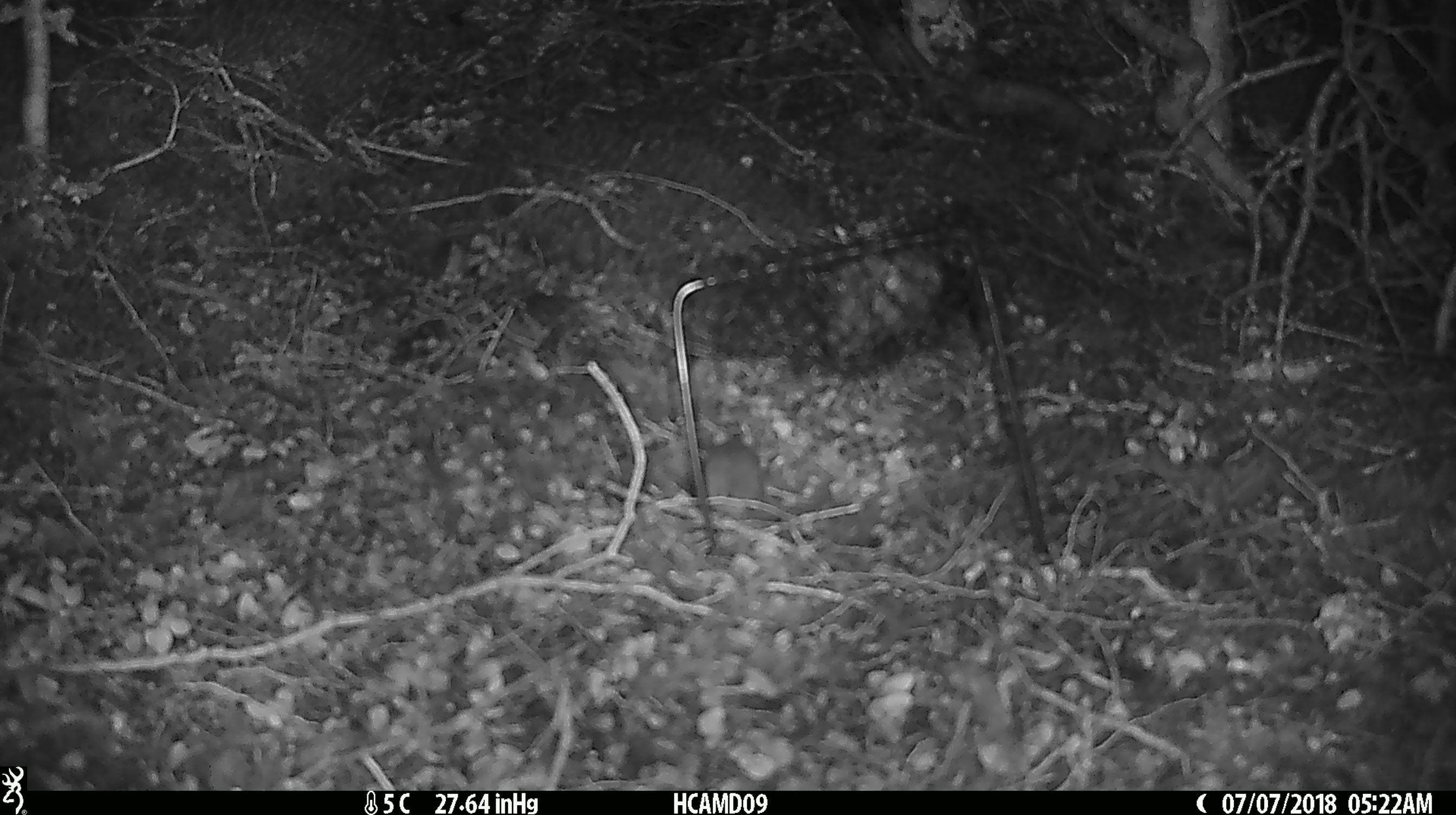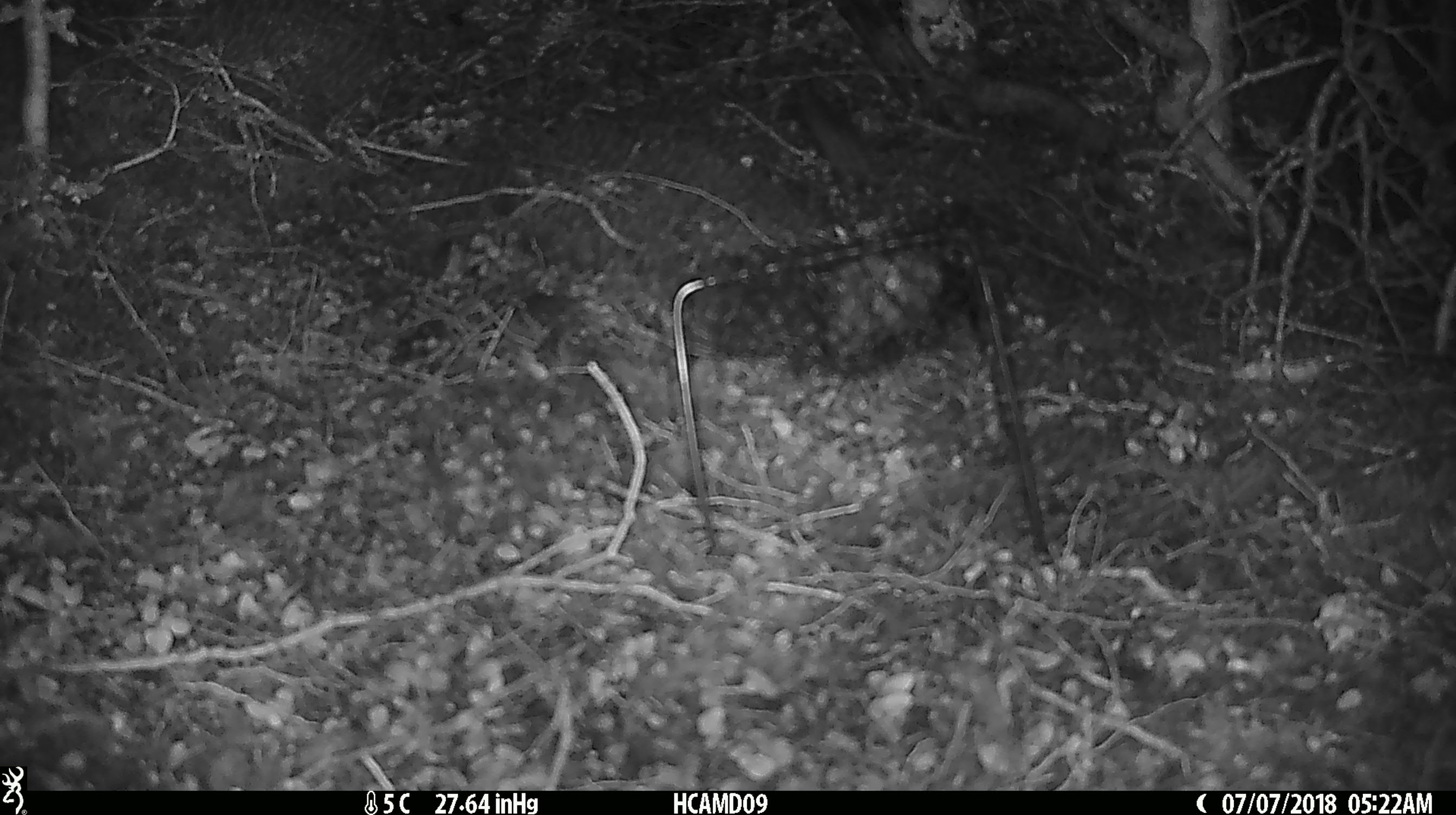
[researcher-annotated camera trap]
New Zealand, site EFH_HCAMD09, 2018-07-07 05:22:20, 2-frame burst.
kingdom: Animalia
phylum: Chordata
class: Mammalia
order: Rodentia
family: Muridae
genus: Mus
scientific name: Mus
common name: mouse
Mouse (Mus).